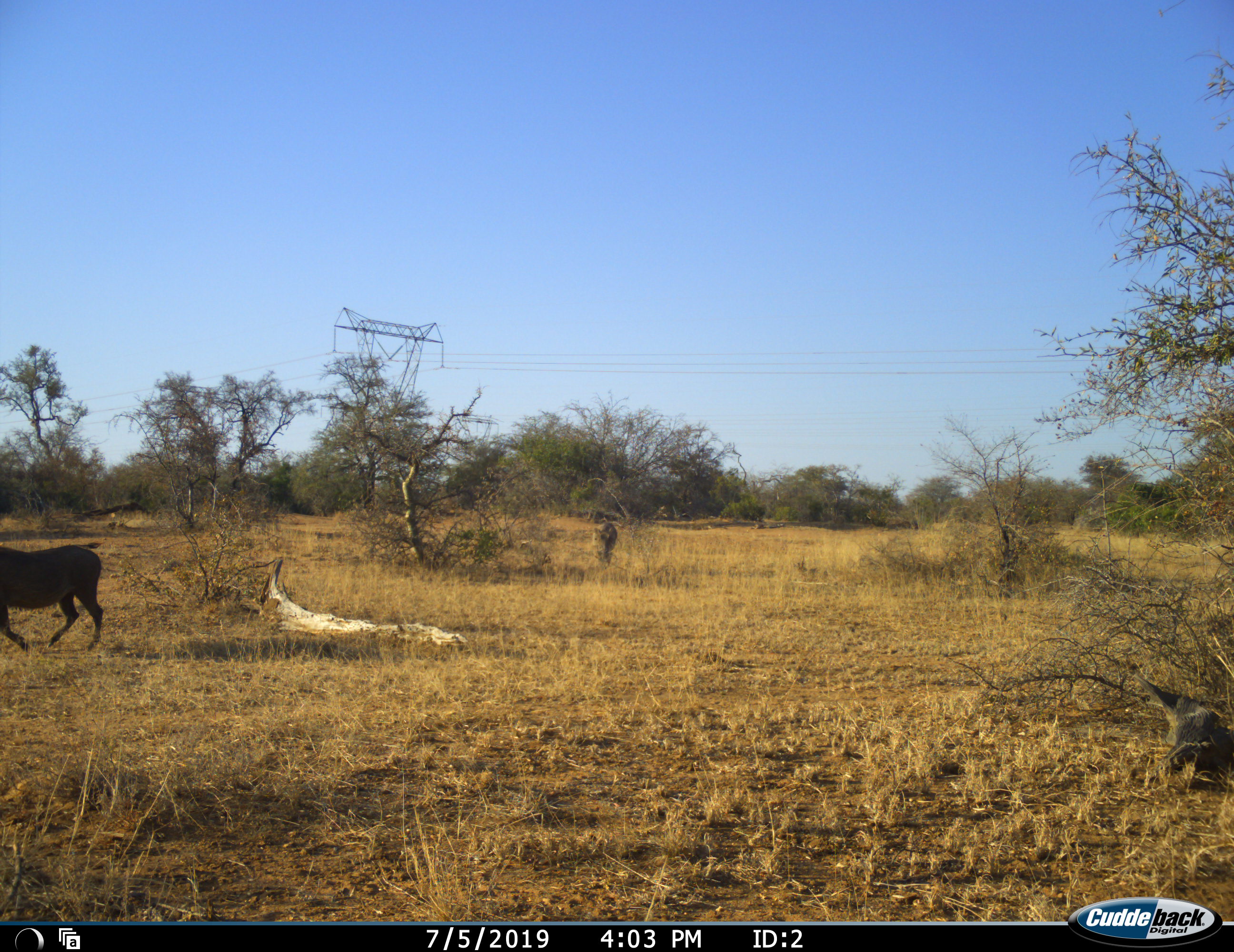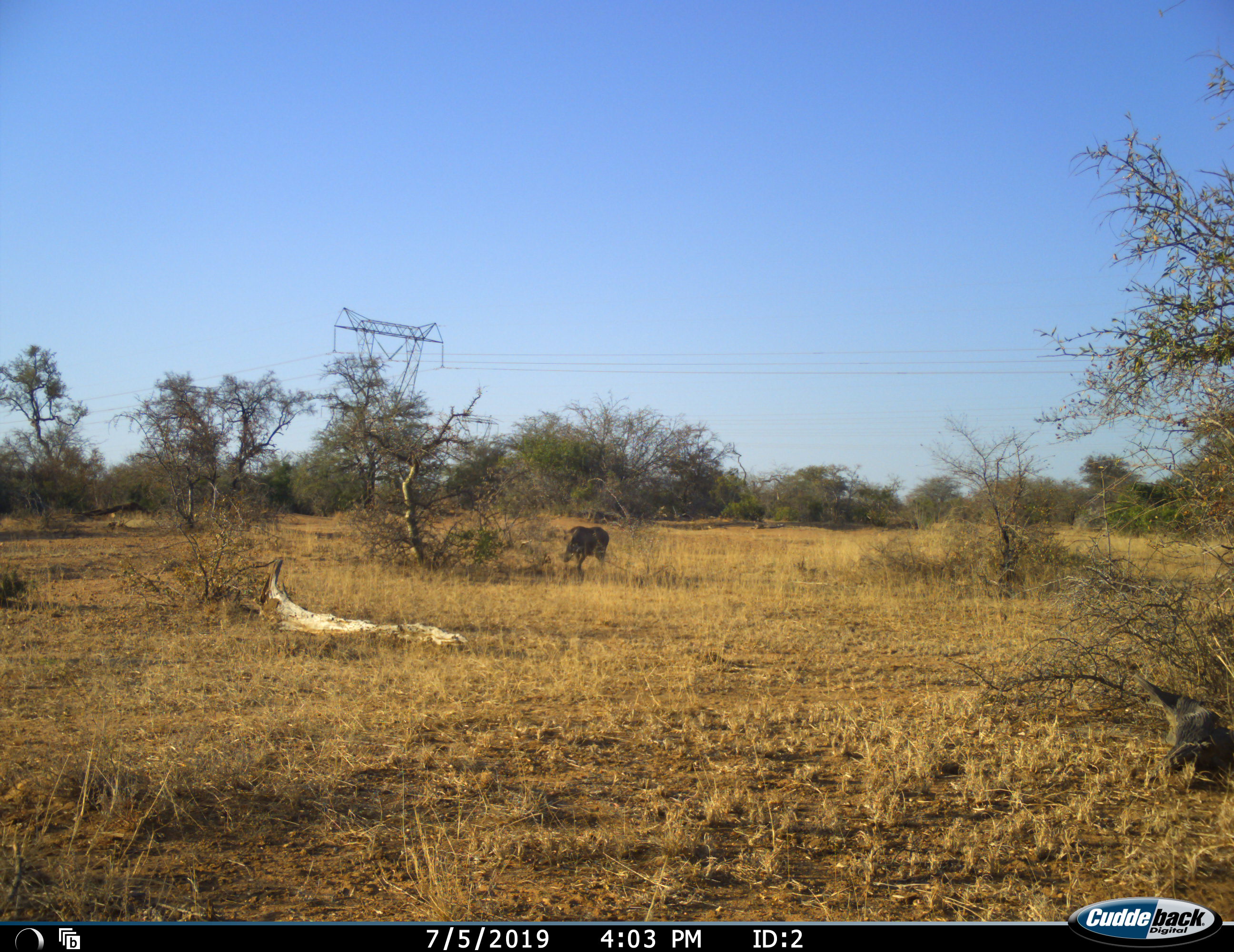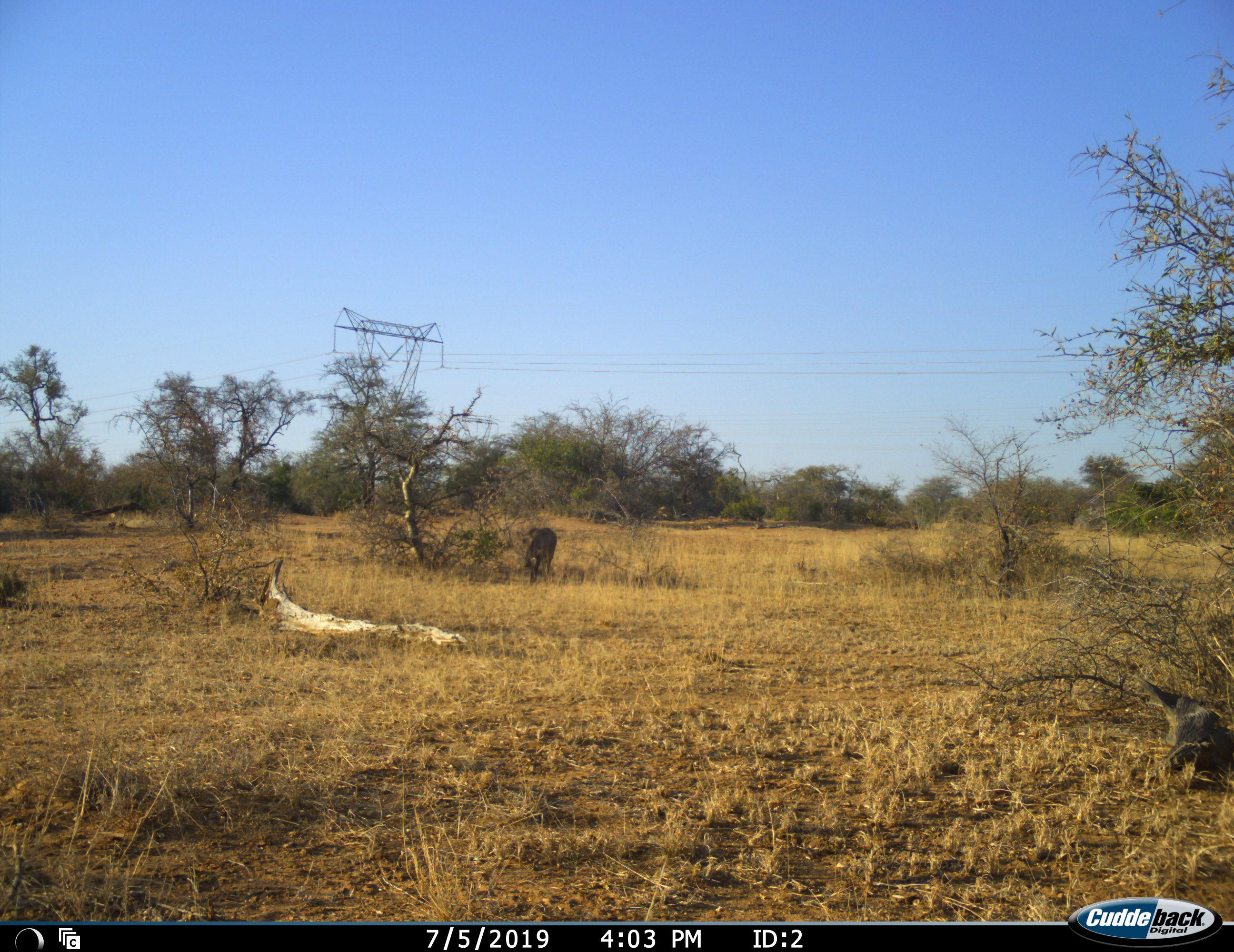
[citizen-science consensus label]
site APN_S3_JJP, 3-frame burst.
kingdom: Animalia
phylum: Chordata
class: Mammalia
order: Artiodactyla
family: Suidae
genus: Phacochoerus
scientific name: Phacochoerus africanus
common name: warthog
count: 2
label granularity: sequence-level